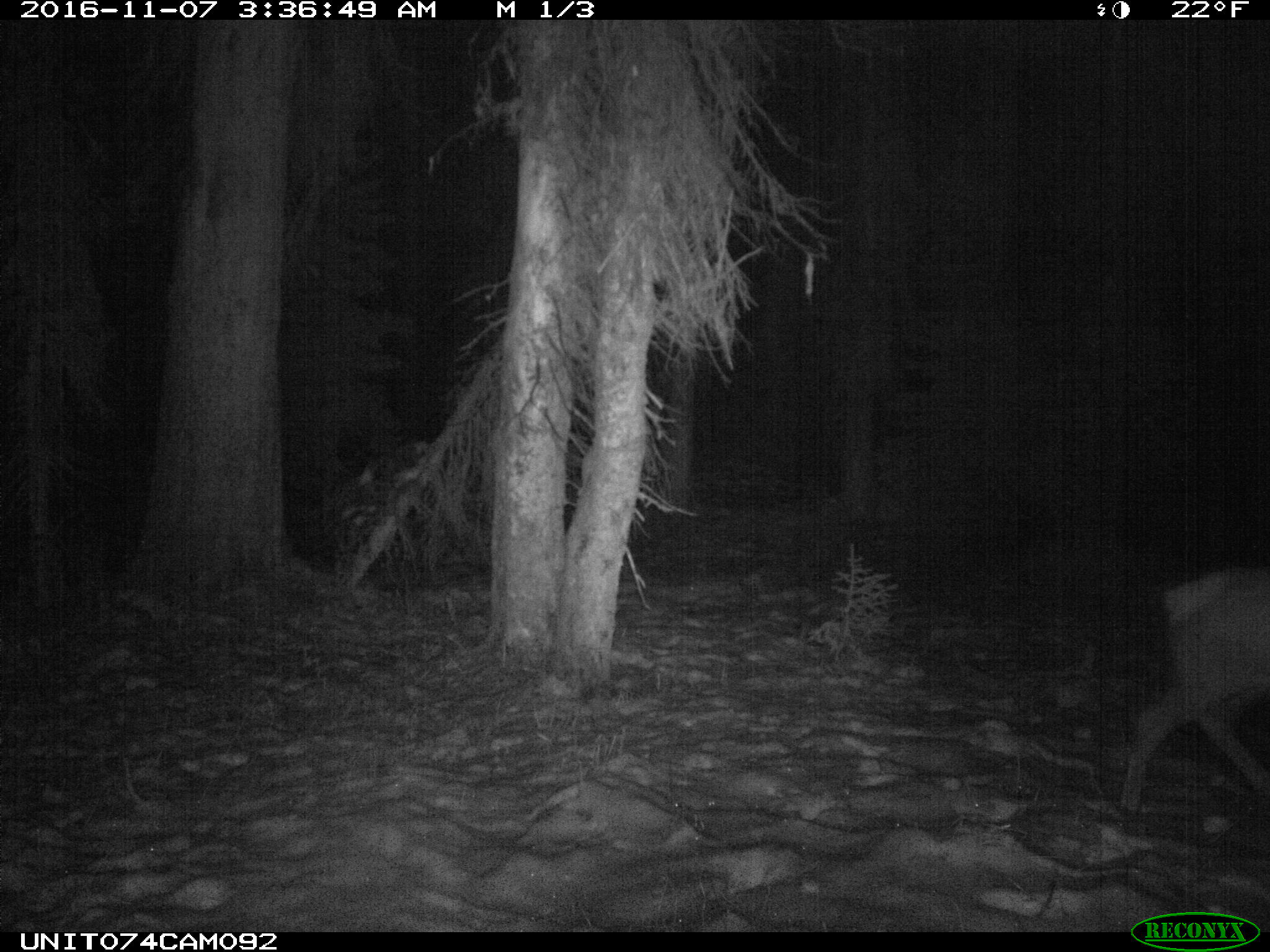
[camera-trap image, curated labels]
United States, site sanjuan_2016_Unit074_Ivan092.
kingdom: Animalia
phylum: Chordata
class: Mammalia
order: Artiodactyla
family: Cervidae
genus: Cervus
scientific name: Cervus elaphus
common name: red deer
Cervus elaphus (red deer).